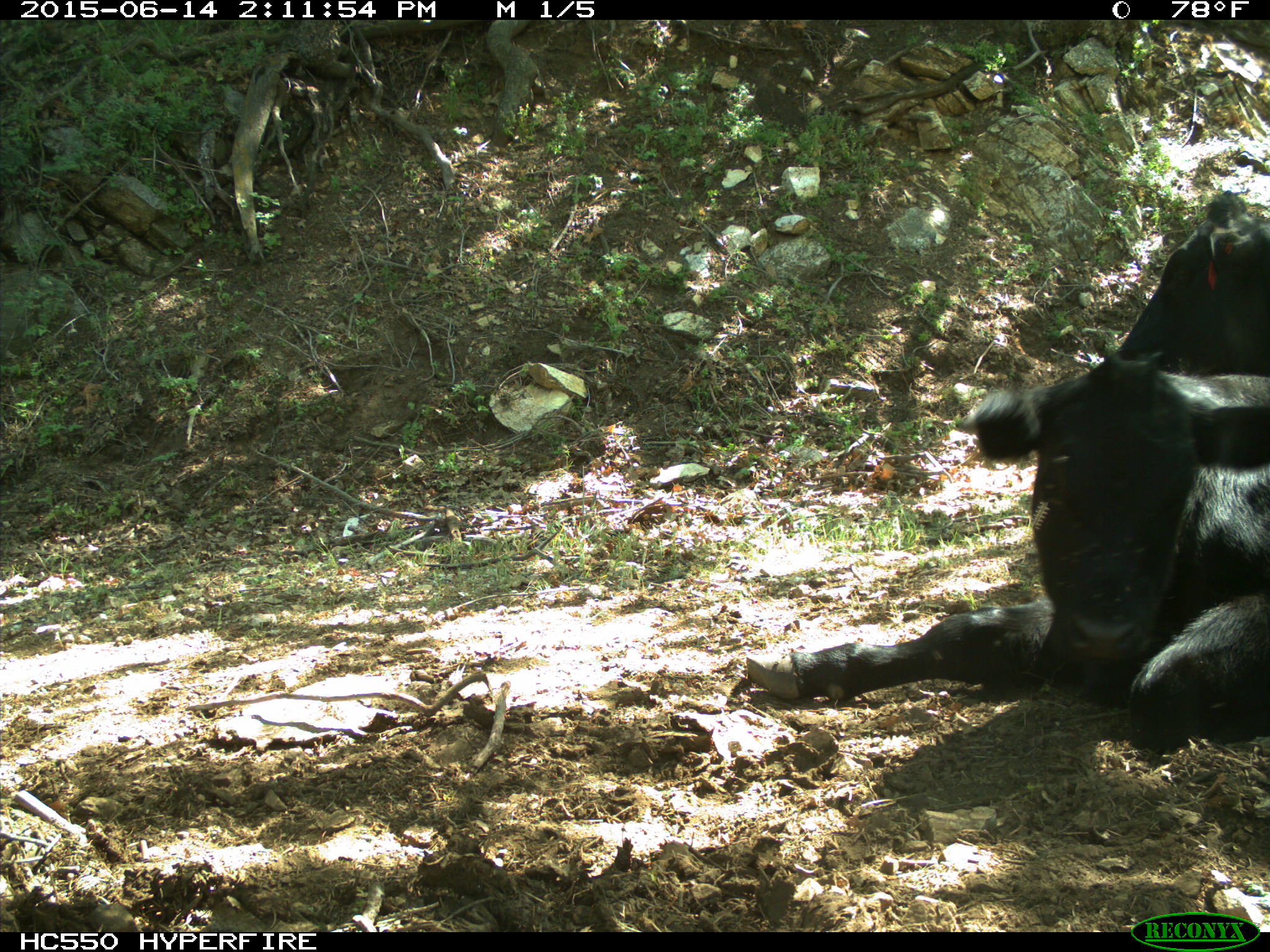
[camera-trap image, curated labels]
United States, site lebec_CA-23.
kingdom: Animalia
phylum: Chordata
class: Mammalia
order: Artiodactyla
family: Bovidae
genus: Bos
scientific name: Bos taurus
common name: domestic cow